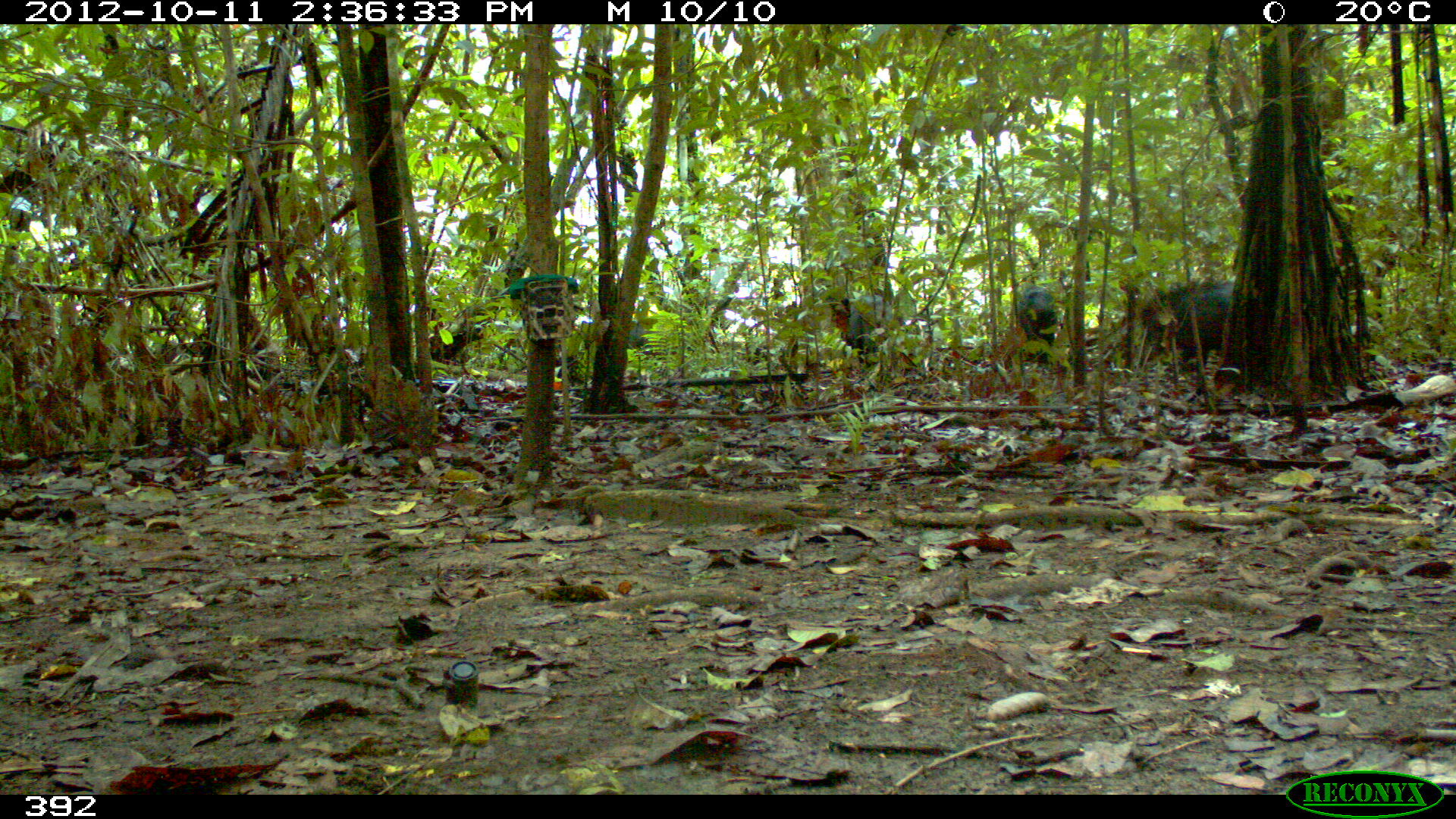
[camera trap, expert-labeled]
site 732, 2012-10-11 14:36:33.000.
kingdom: Animalia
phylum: Chordata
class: Mammalia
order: Artiodactyla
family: Tayassuidae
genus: Tayassu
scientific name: Tayassu pecari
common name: white-lipped peccary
Tayassu pecari (white-lipped peccary).